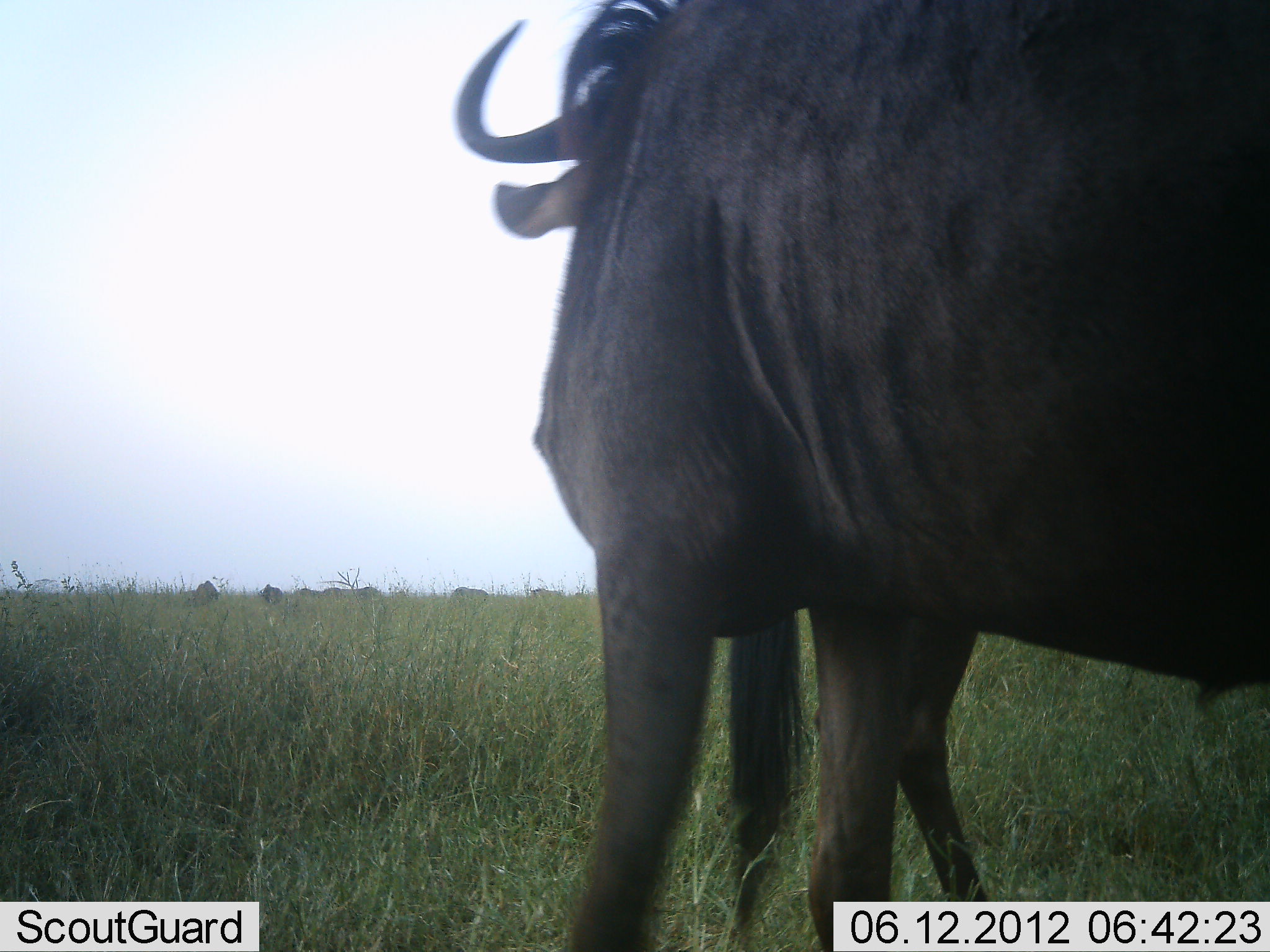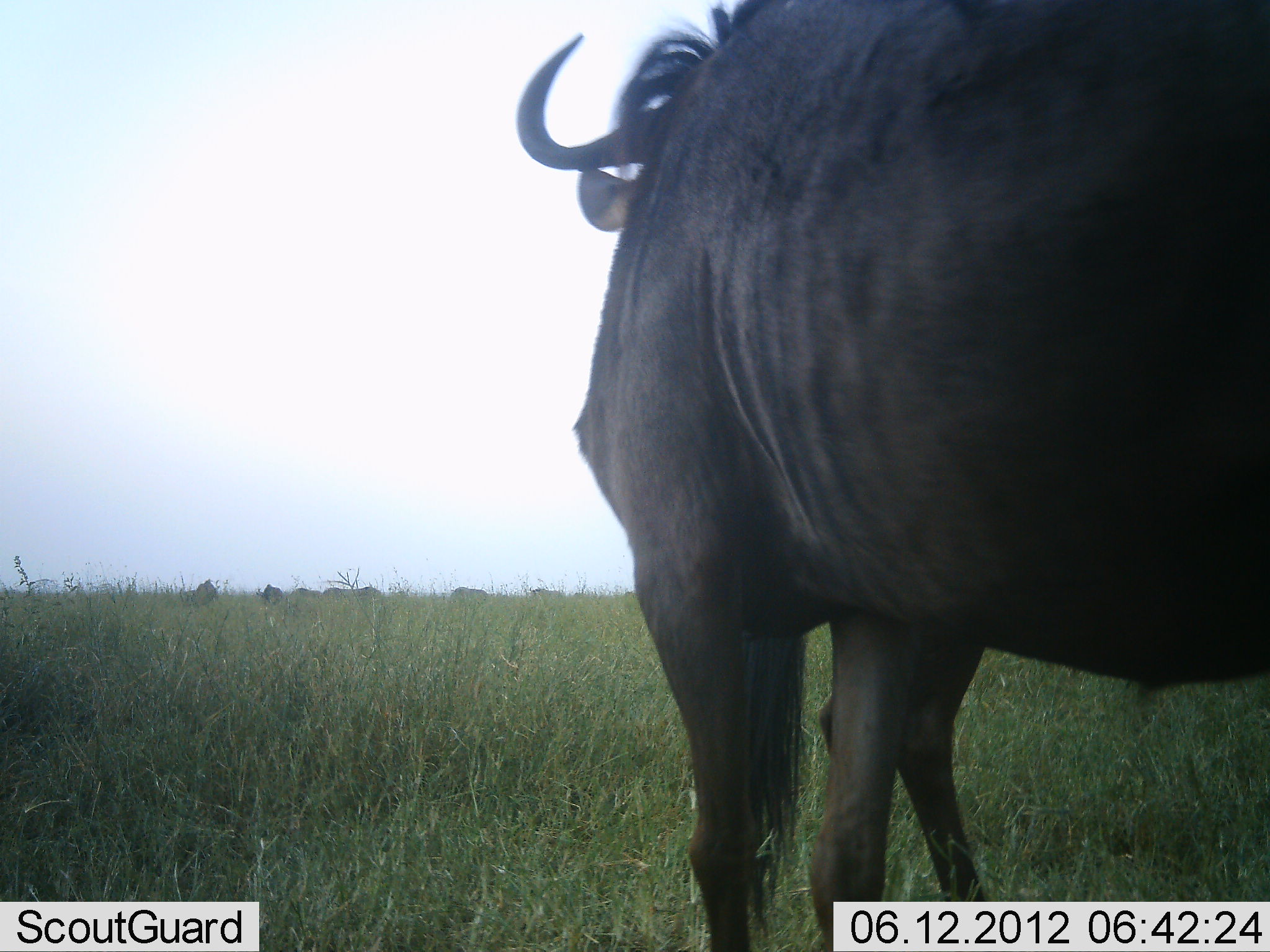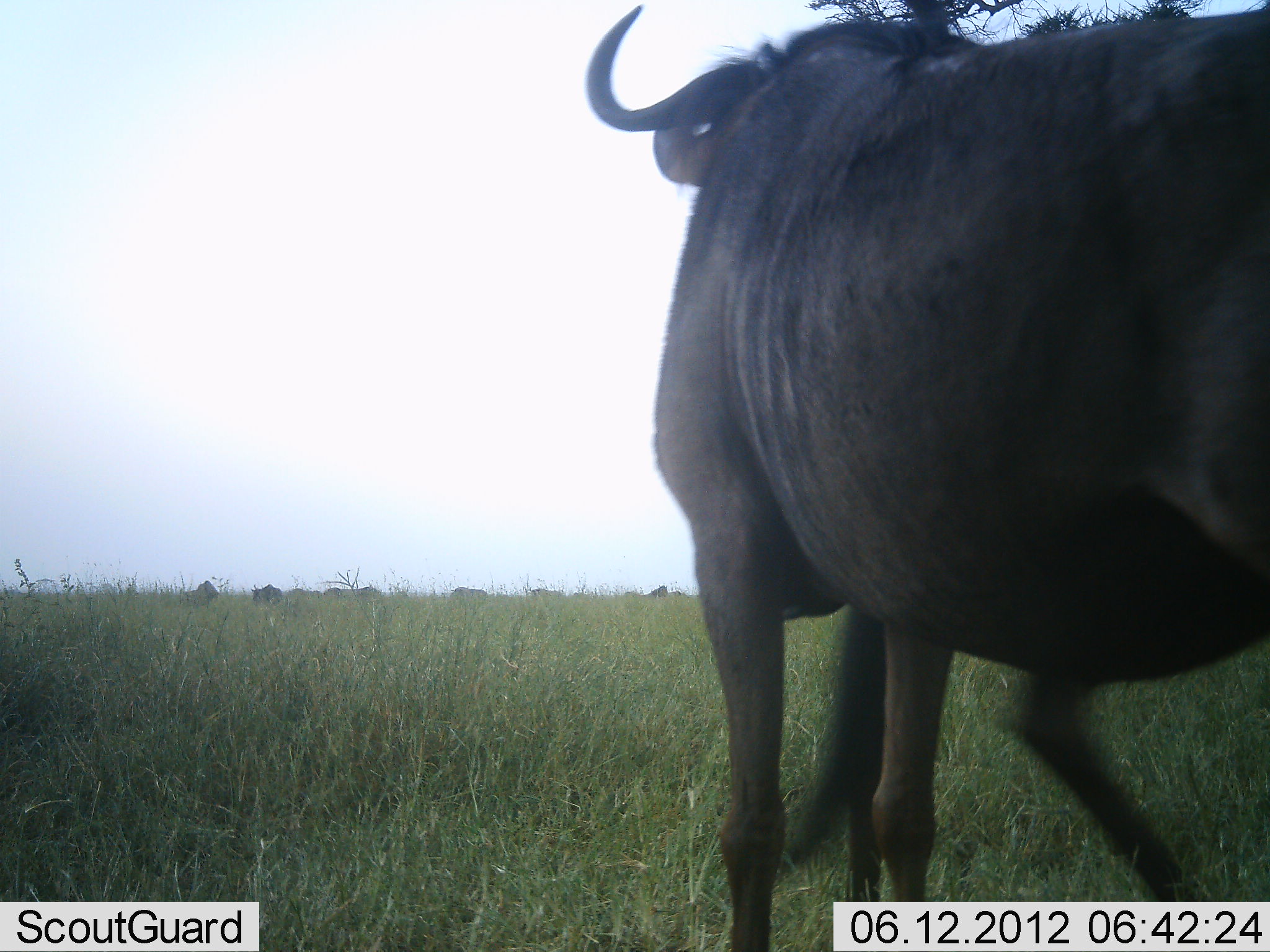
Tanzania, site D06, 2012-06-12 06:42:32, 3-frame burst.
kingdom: Animalia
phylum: Chordata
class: Mammalia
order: Artiodactyla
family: Bovidae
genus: Connochaetes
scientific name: Connochaetes taurinus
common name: blue wildebeest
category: wildebeest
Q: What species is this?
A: Wildebeest (blue wildebeest) (Connochaetes taurinus).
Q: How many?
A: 8.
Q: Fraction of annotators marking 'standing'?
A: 70%.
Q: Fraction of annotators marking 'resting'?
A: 0%.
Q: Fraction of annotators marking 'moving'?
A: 60%.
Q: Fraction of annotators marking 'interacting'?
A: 0%.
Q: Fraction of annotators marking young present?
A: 0%.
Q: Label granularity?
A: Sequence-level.